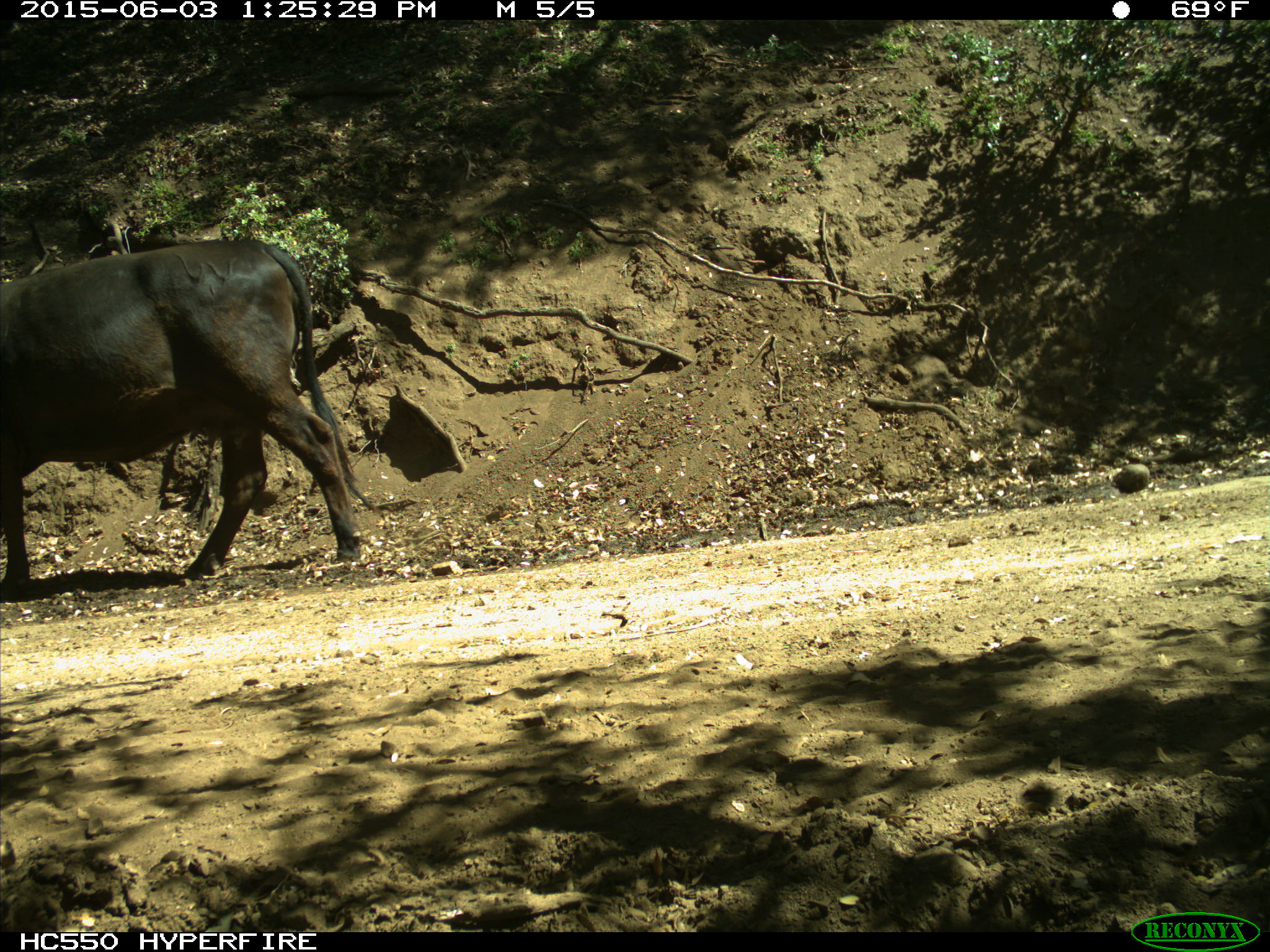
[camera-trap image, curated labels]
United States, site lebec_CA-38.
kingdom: Animalia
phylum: Chordata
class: Mammalia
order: Artiodactyla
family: Bovidae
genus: Bos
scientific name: Bos taurus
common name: domestic cow